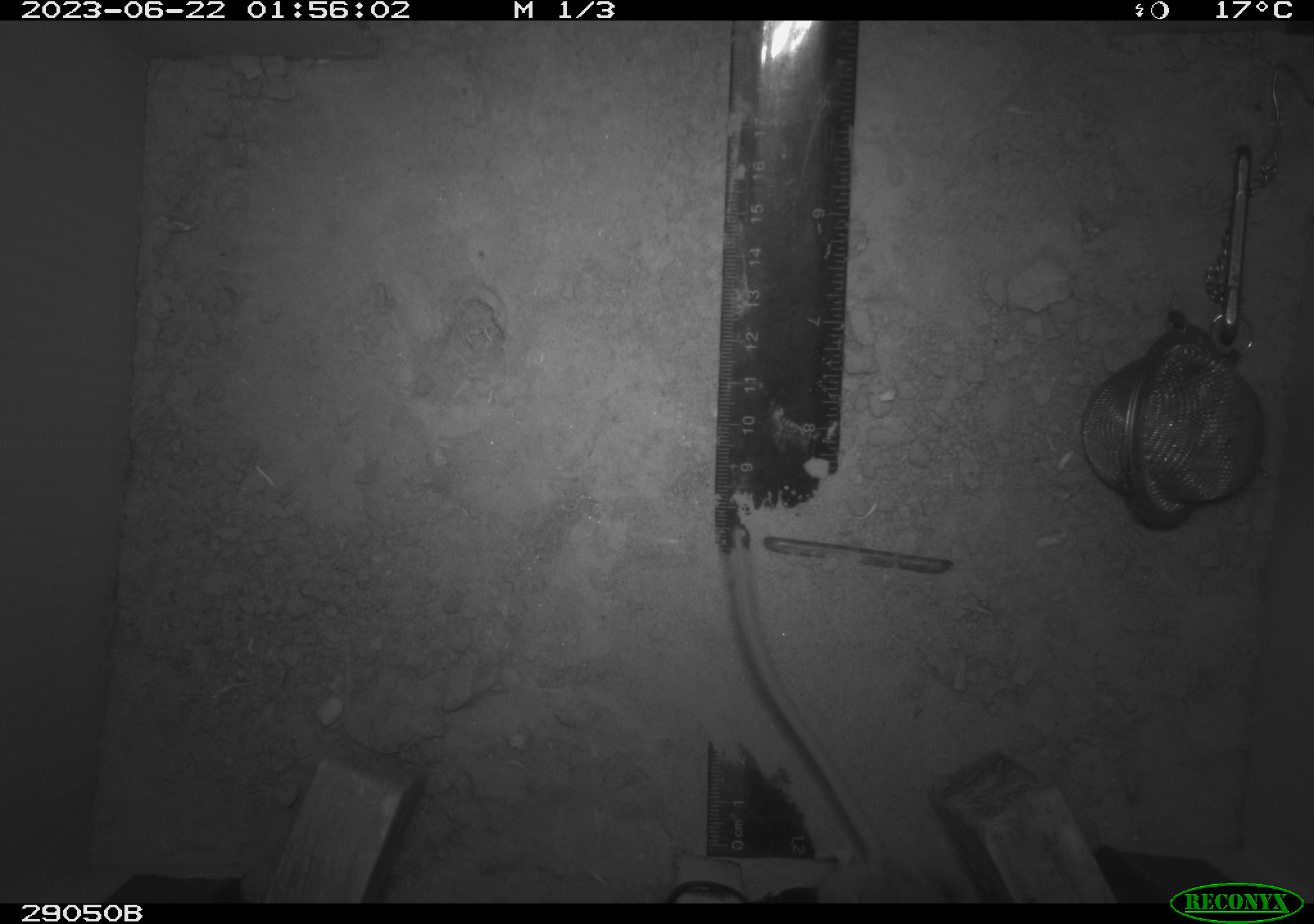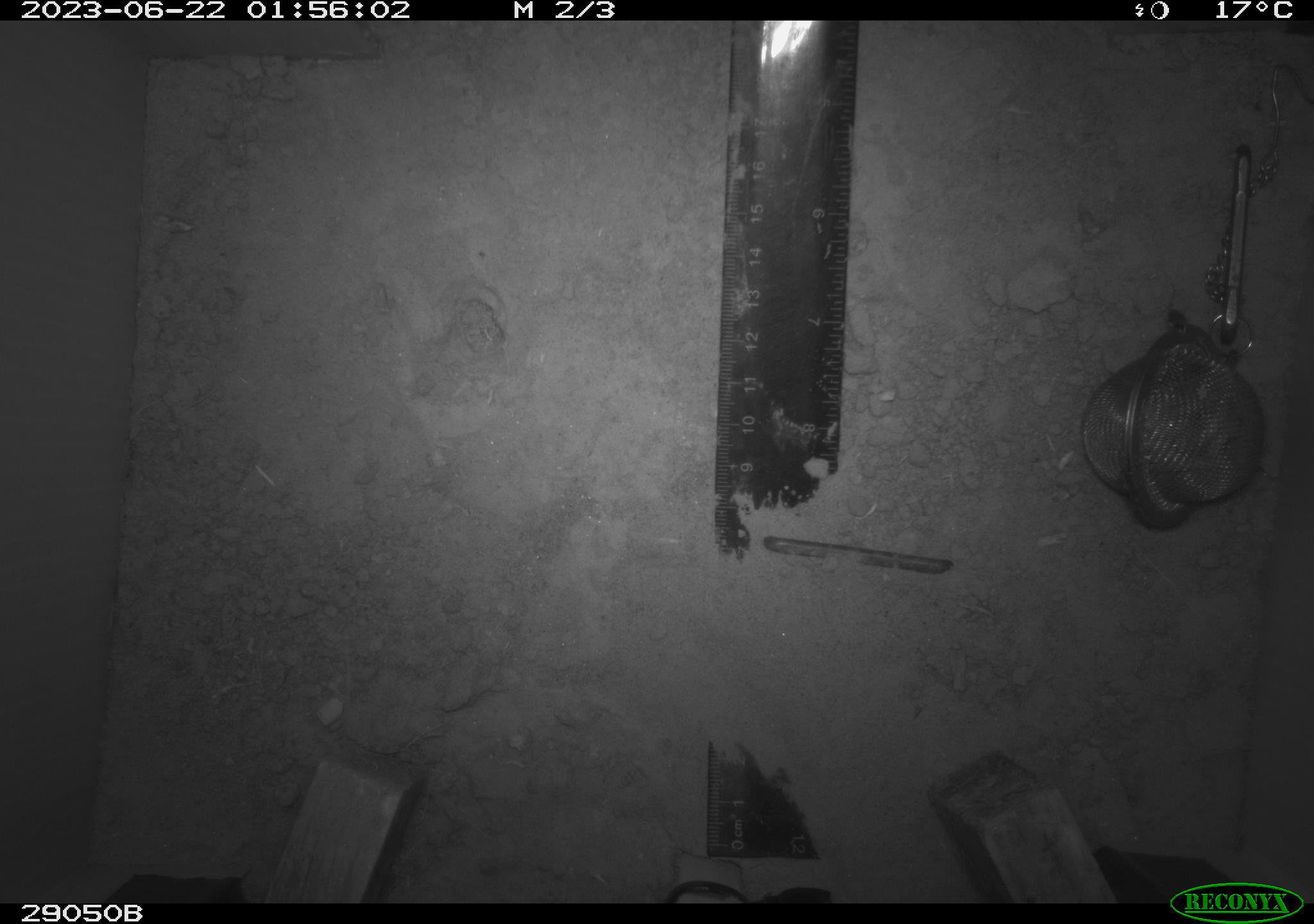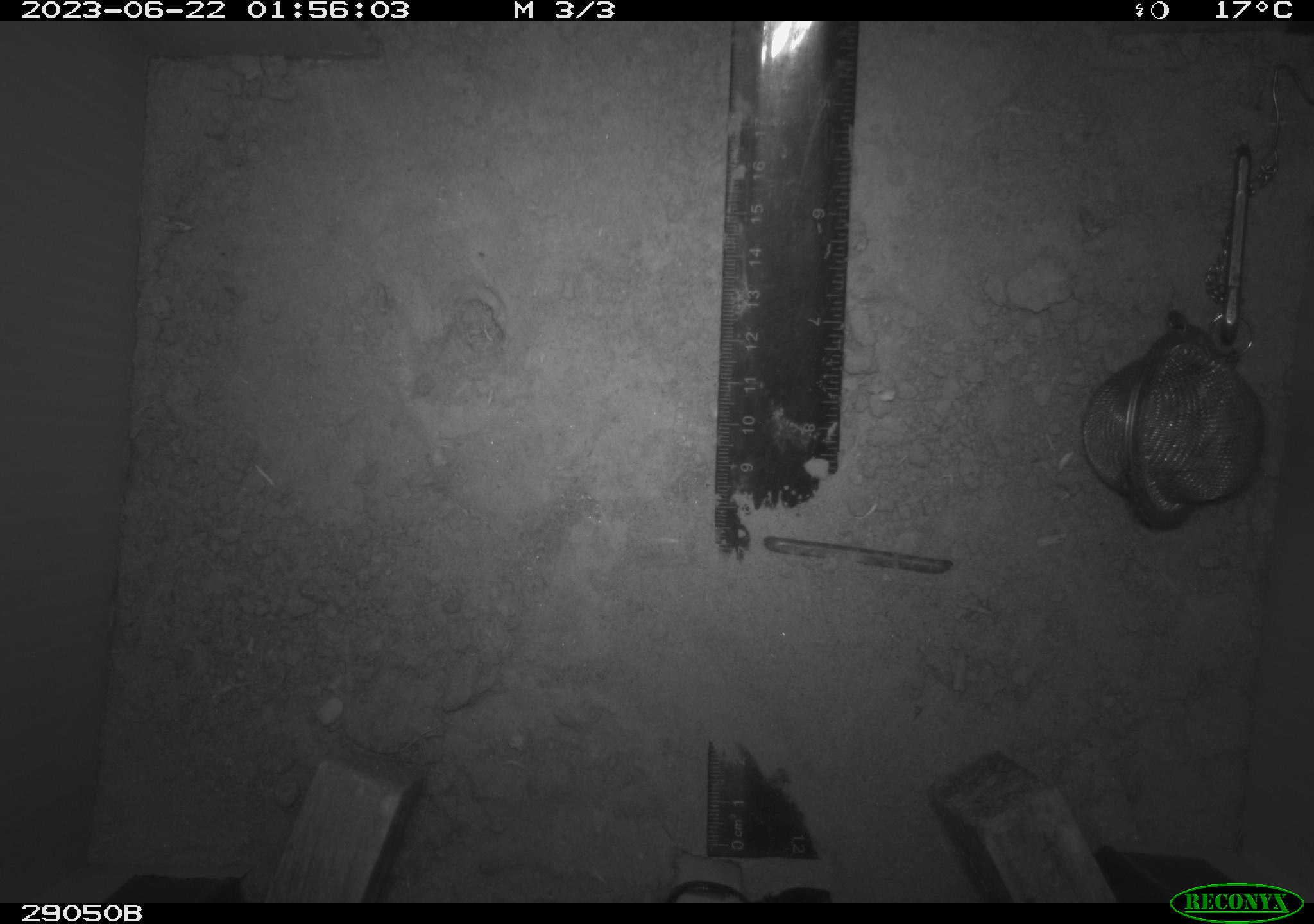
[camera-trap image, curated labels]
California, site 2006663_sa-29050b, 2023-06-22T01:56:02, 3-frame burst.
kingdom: Animalia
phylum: Chordata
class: Mammalia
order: Rodentia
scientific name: Rodentia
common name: rodent